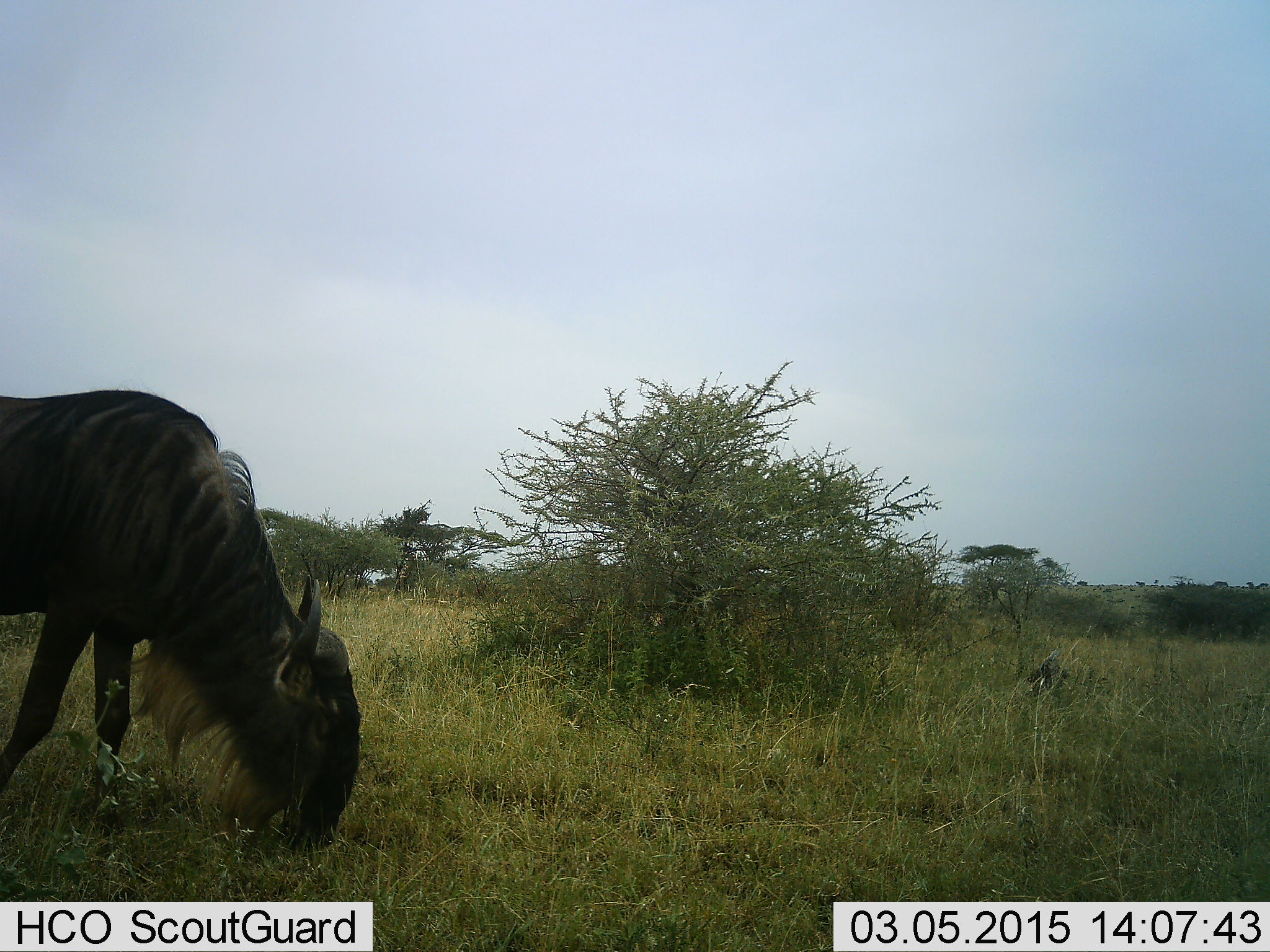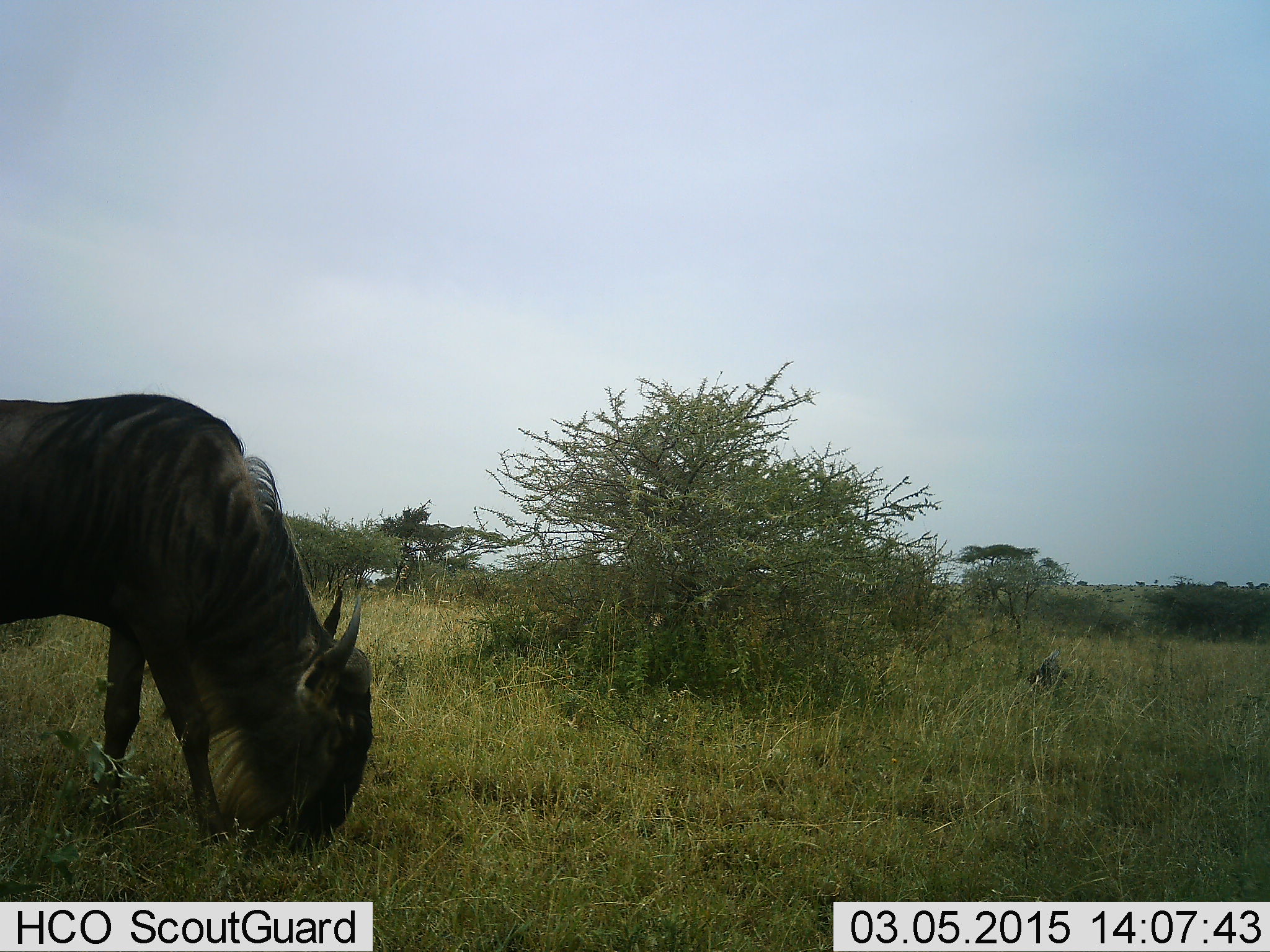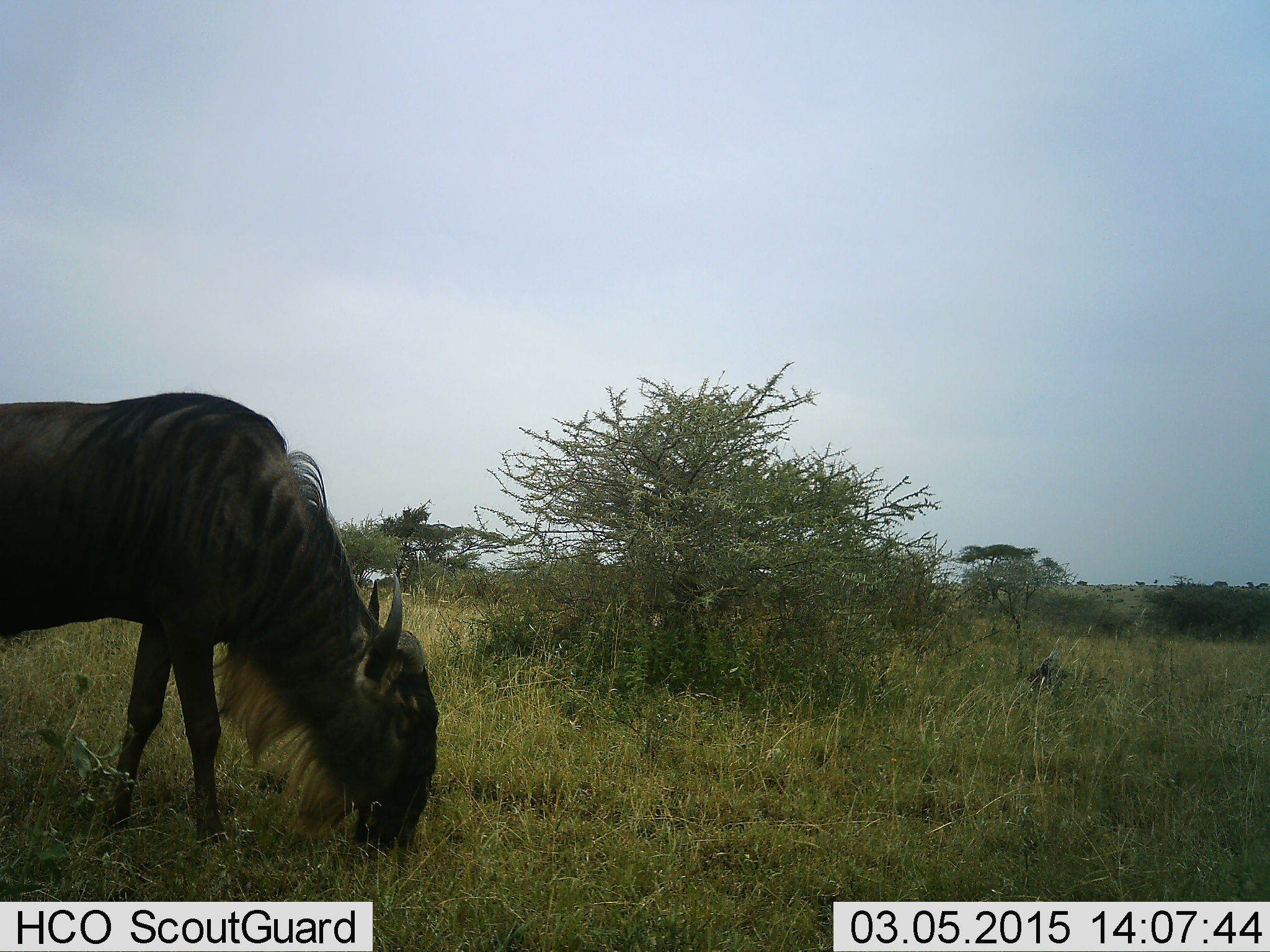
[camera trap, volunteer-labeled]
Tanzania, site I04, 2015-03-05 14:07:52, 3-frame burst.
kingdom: Animalia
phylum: Chordata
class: Mammalia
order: Artiodactyla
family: Bovidae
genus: Connochaetes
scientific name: Connochaetes taurinus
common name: blue wildebeest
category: wildebeest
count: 1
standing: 10%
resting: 0%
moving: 10%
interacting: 0%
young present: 0%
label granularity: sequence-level